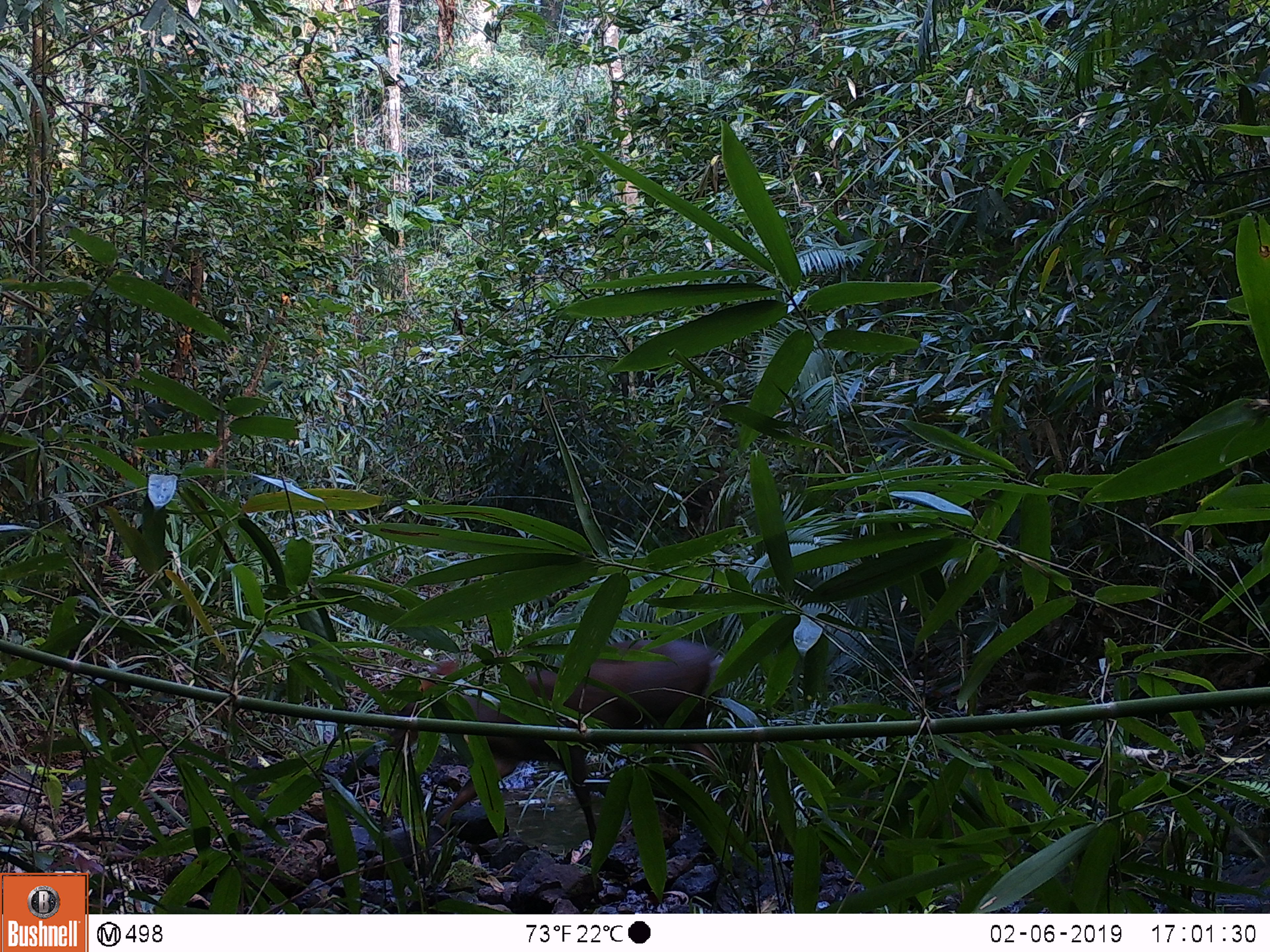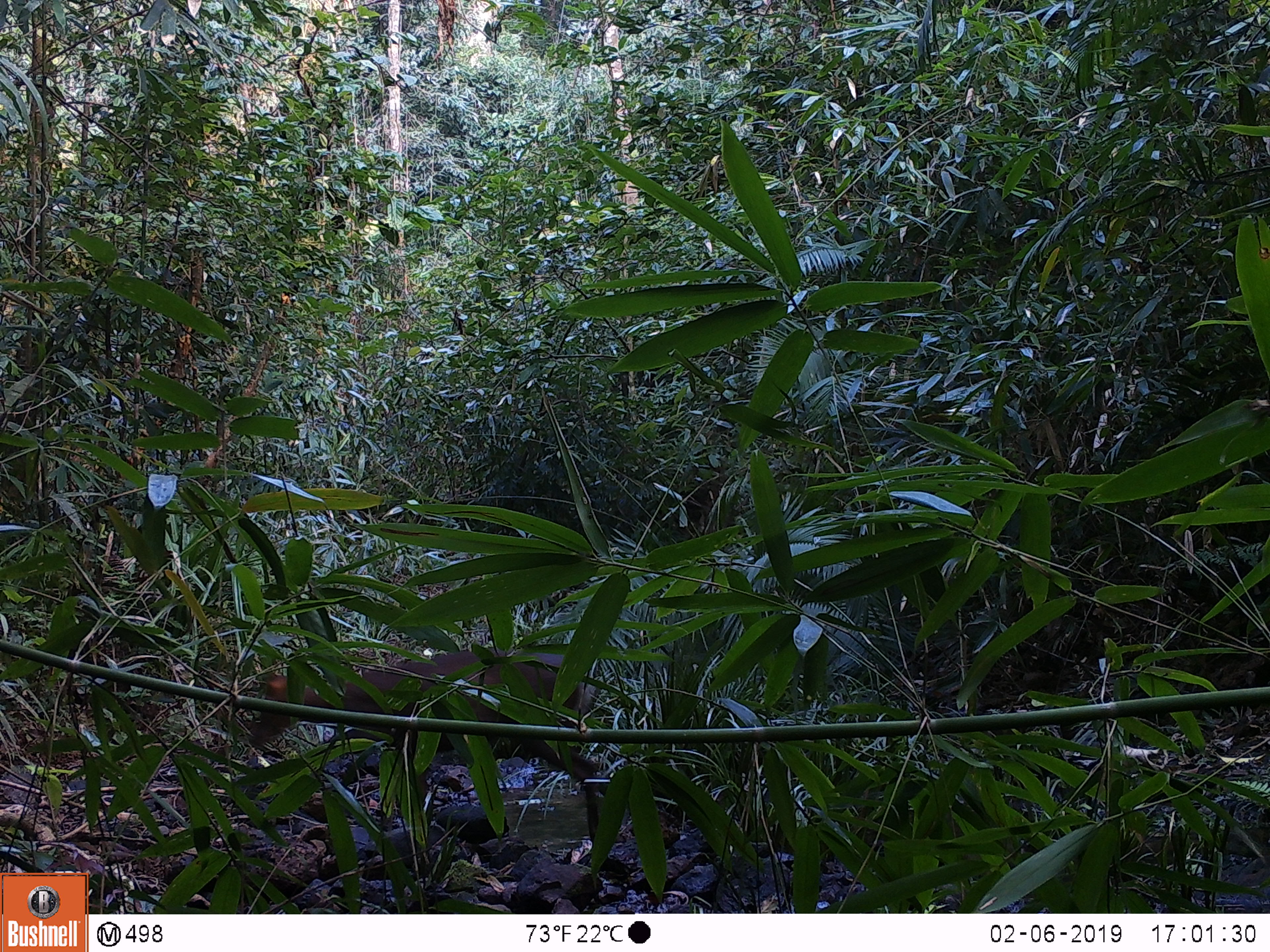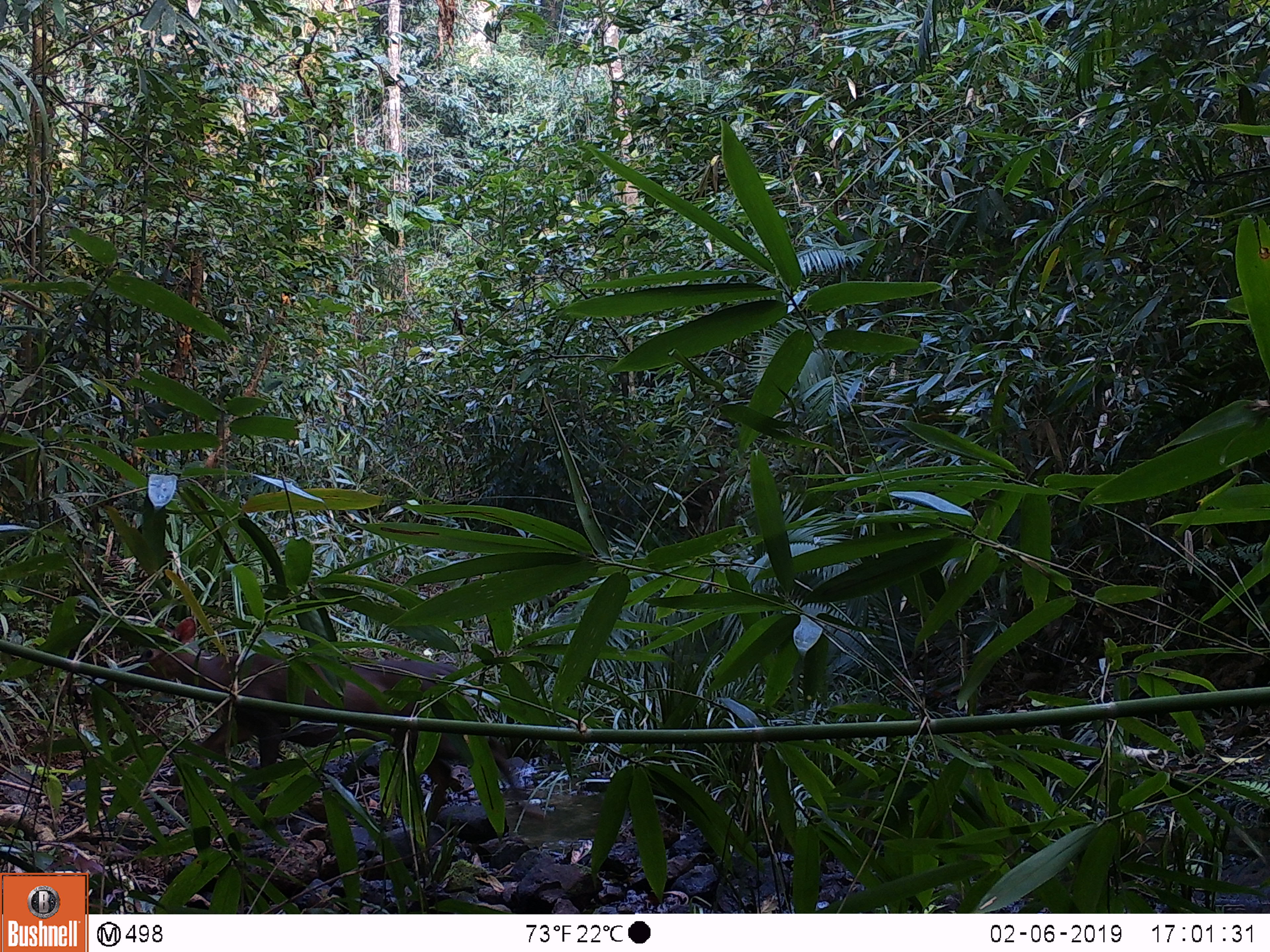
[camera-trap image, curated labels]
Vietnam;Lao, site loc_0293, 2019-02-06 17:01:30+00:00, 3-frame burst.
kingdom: Animalia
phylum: Chordata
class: Mammalia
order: Artiodactyla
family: Cervidae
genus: Muntiacus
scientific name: Muntiacus rooseveltorum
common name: roosevelt's muntjac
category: roosevelts muntjac group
Roosevelts muntjac group (roosevelt's muntjac) (Muntiacus rooseveltorum). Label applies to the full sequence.